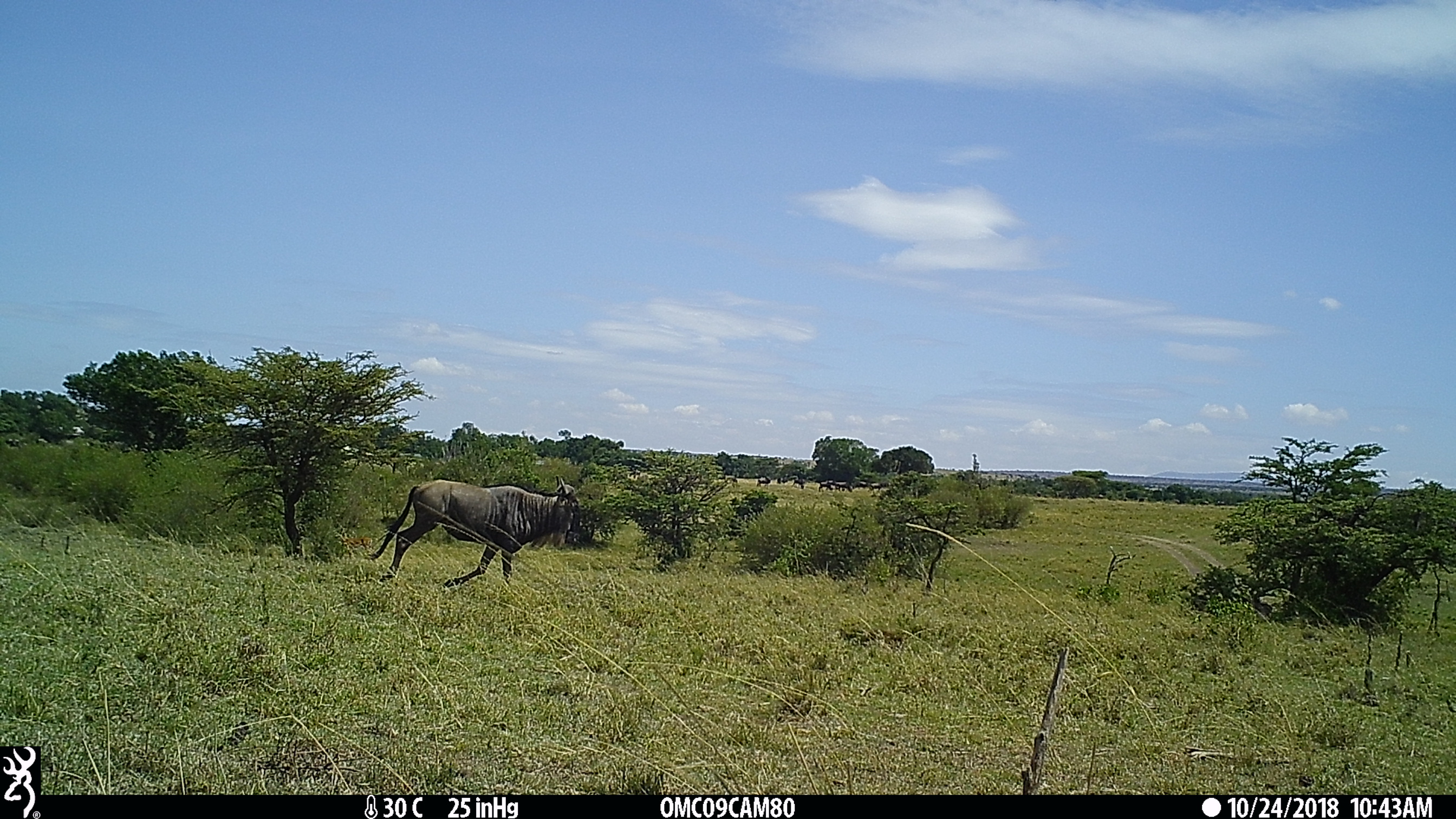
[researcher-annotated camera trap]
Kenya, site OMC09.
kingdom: Animalia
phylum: Chordata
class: Mammalia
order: Artiodactyla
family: Bovidae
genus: Connochaetes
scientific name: Connochaetes taurinus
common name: blue wildebeest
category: wildebeest